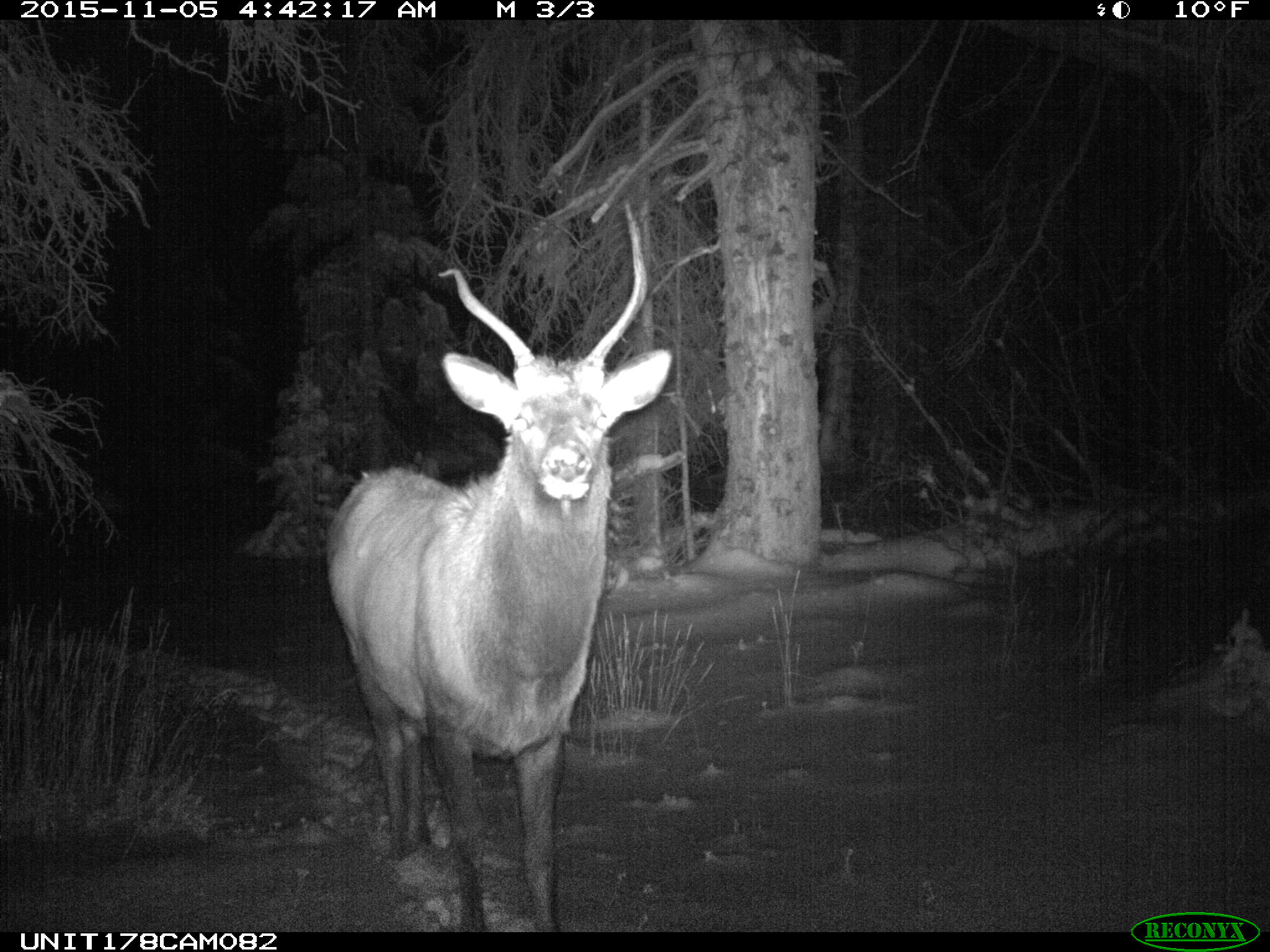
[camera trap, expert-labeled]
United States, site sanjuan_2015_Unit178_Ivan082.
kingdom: Animalia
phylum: Chordata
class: Mammalia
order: Artiodactyla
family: Cervidae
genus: Cervus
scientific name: Cervus elaphus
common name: red deer